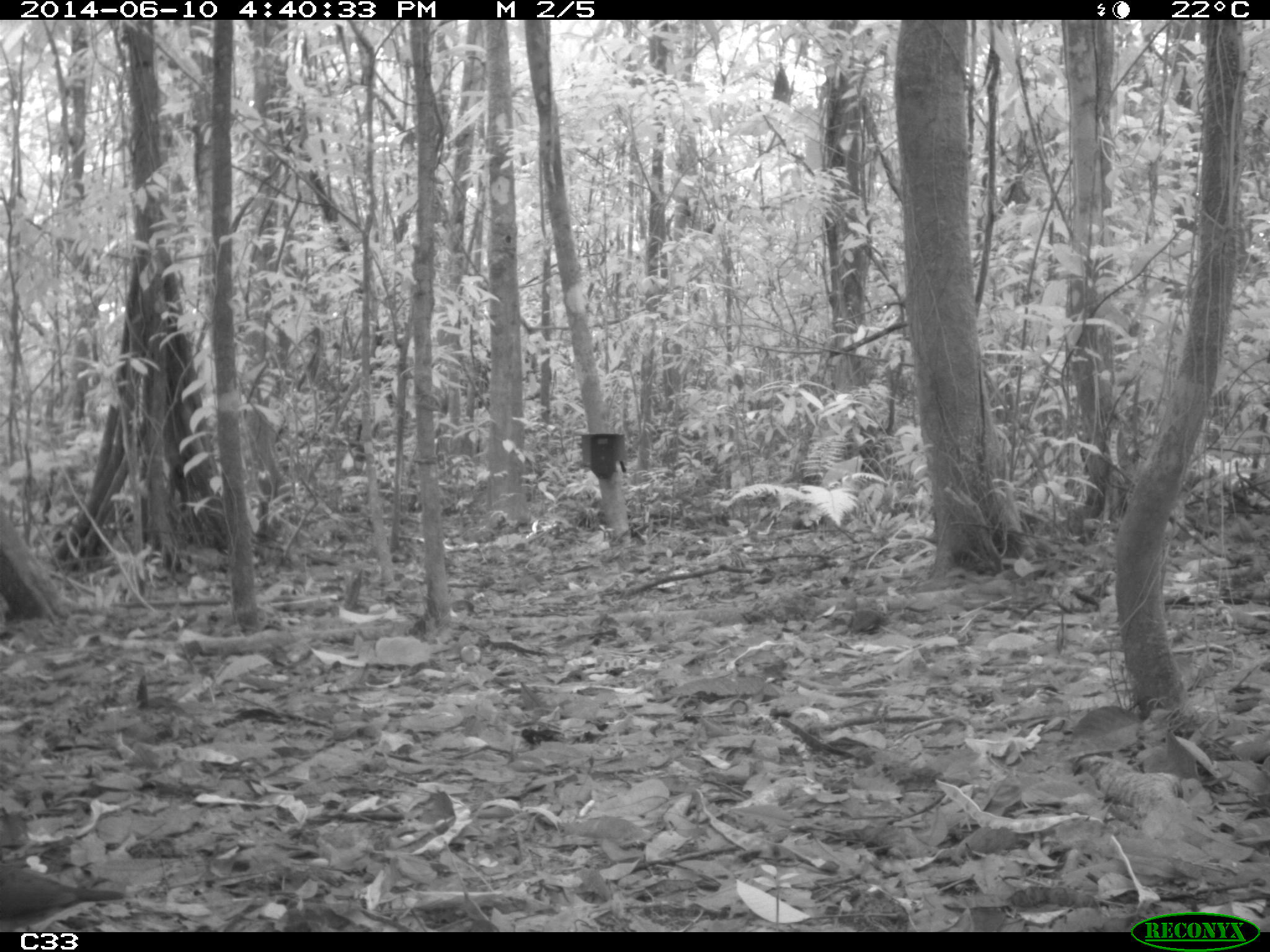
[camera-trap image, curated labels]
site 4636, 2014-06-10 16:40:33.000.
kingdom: Animalia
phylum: Chordata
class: Aves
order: Columbiformes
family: Columbidae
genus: Leptotila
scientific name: Leptotila rufaxilla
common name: gray-fronted dove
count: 1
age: adult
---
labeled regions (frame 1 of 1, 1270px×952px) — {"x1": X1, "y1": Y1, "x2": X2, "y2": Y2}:
leptotila rufaxilla: {"x1": 0, "y1": 861, "x2": 128, "y2": 923}